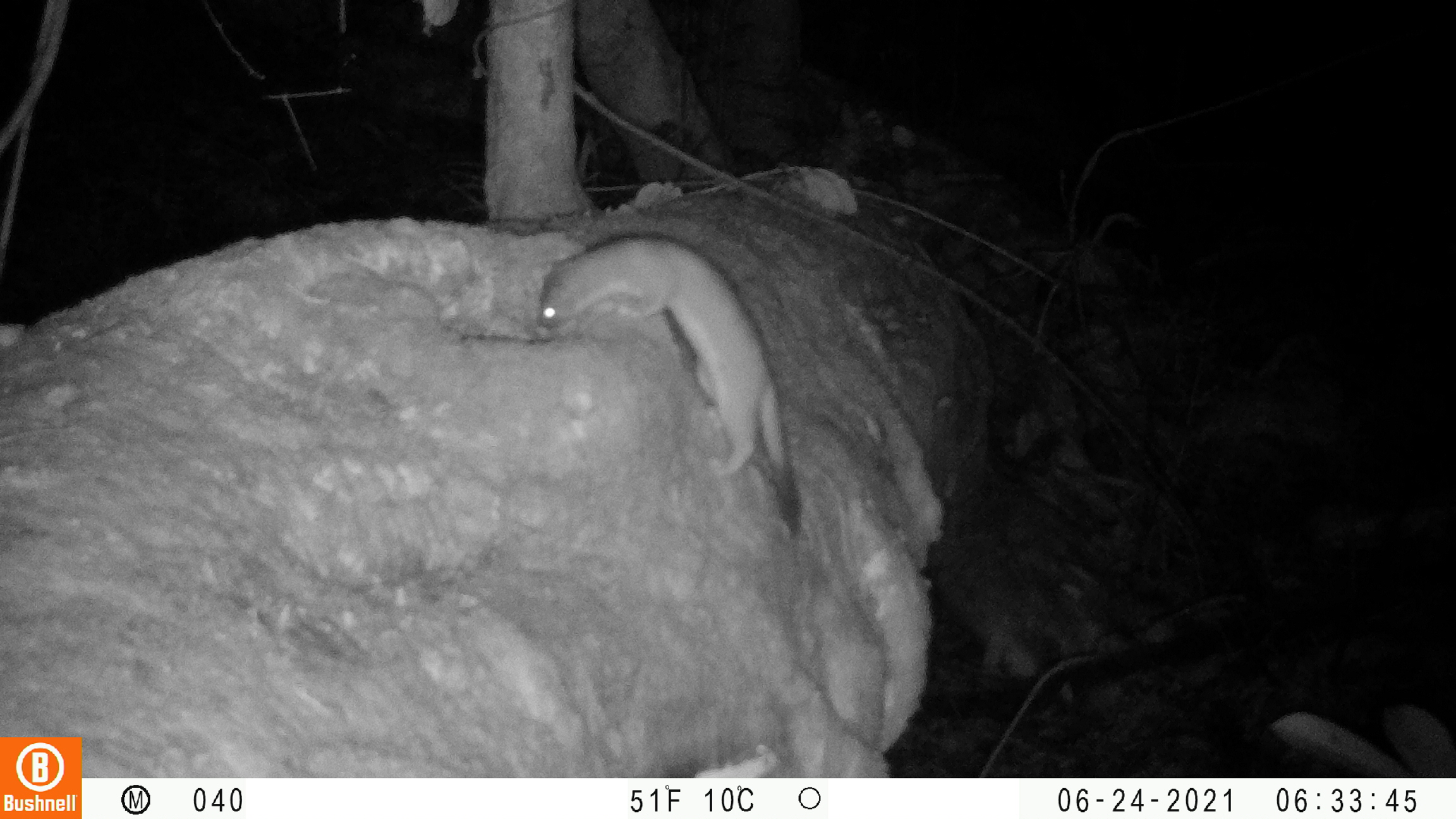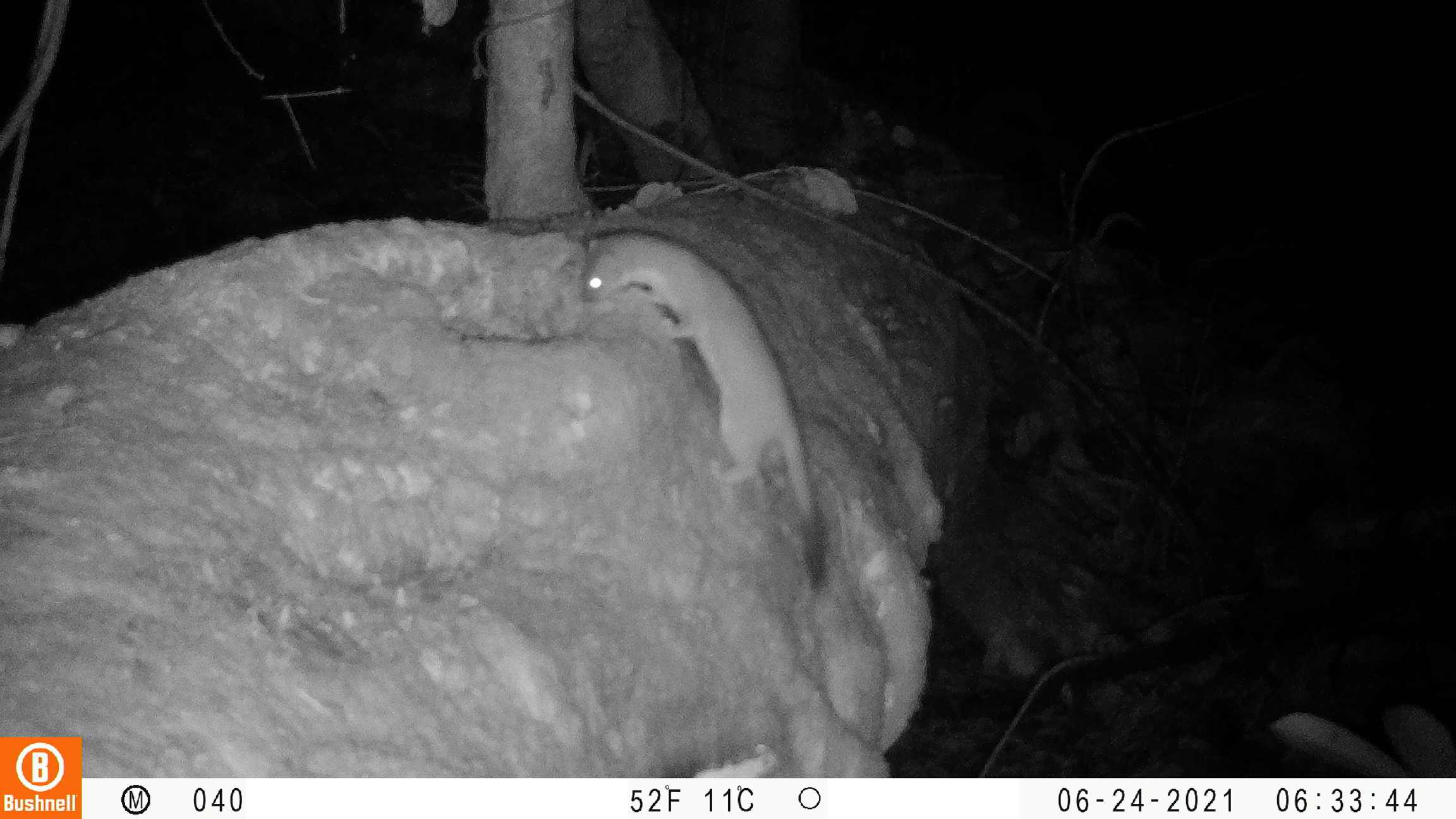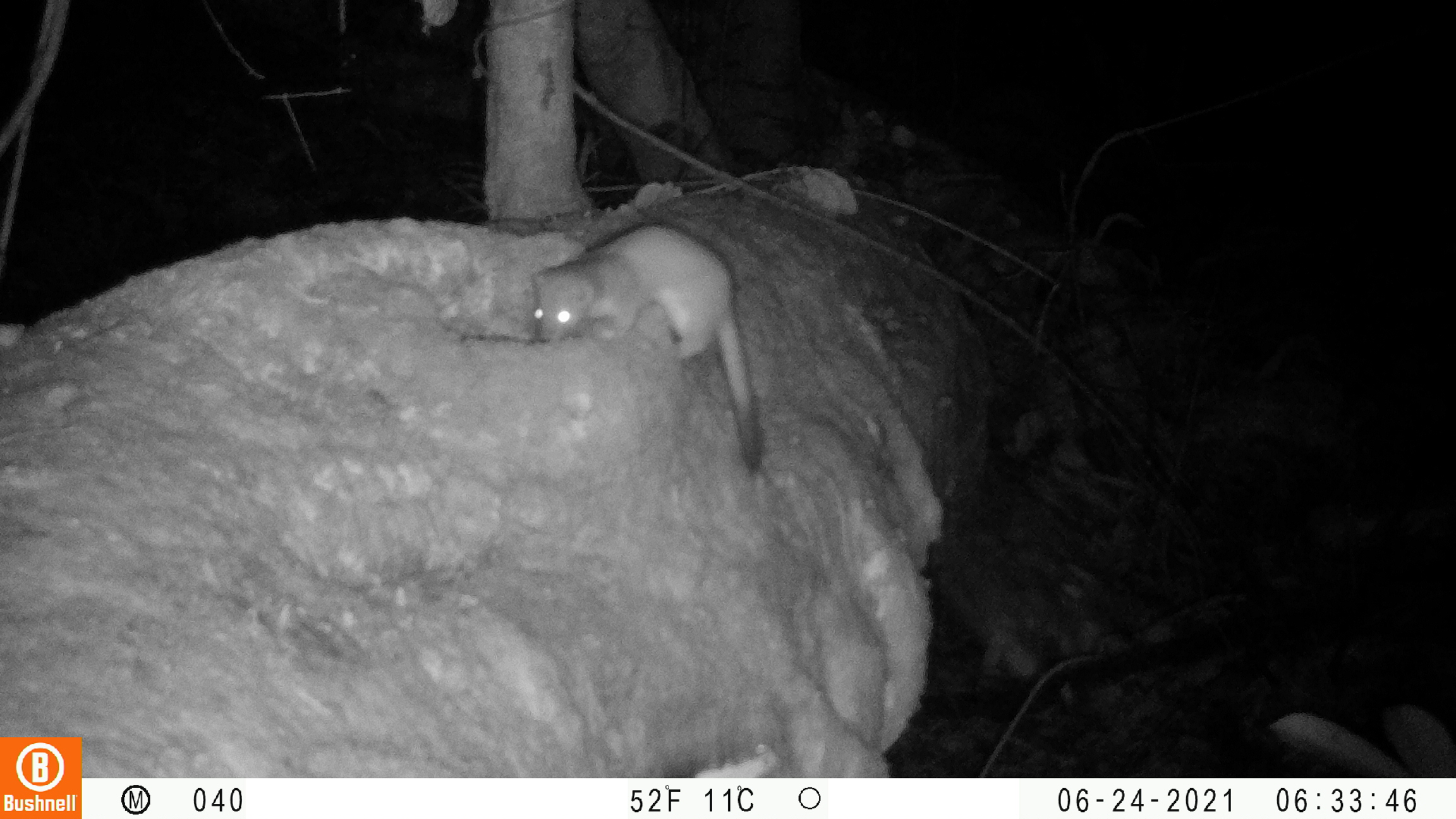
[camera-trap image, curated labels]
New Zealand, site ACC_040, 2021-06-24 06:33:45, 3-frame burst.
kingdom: Animalia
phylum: Chordata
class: Mammalia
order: Carnivora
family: Mustelidae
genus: Mustela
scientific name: Mustela erminea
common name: stoat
Stoat (Mustela erminea).